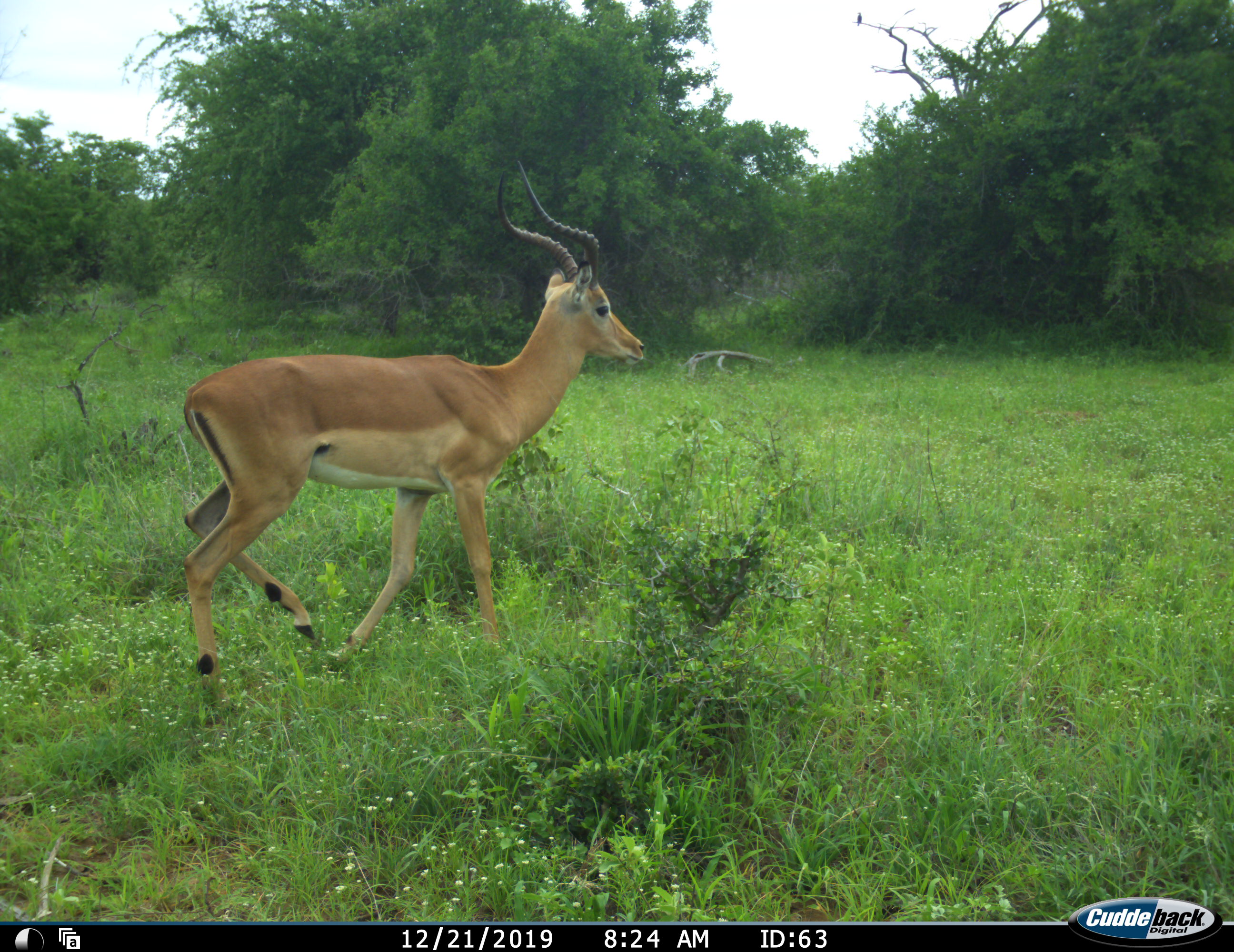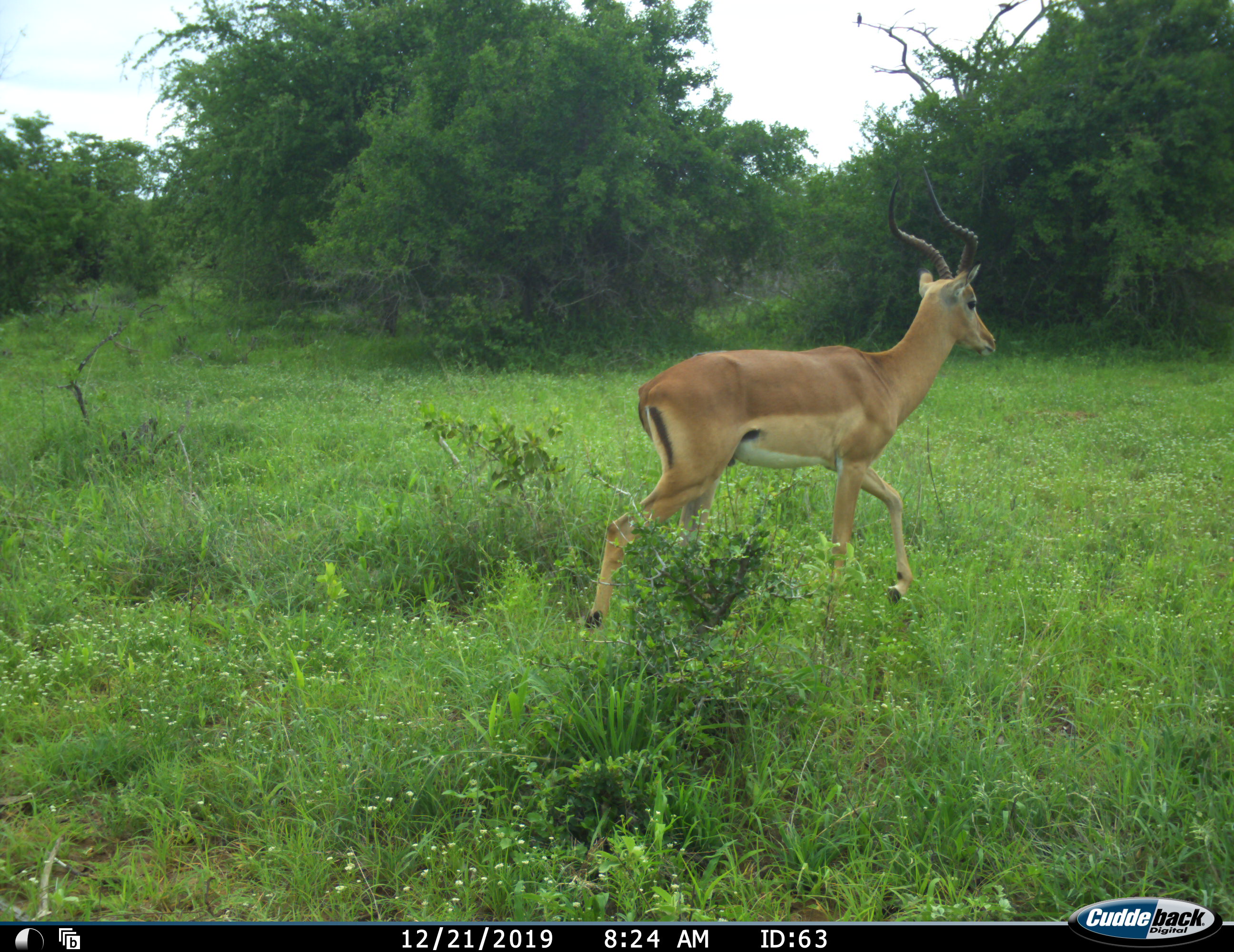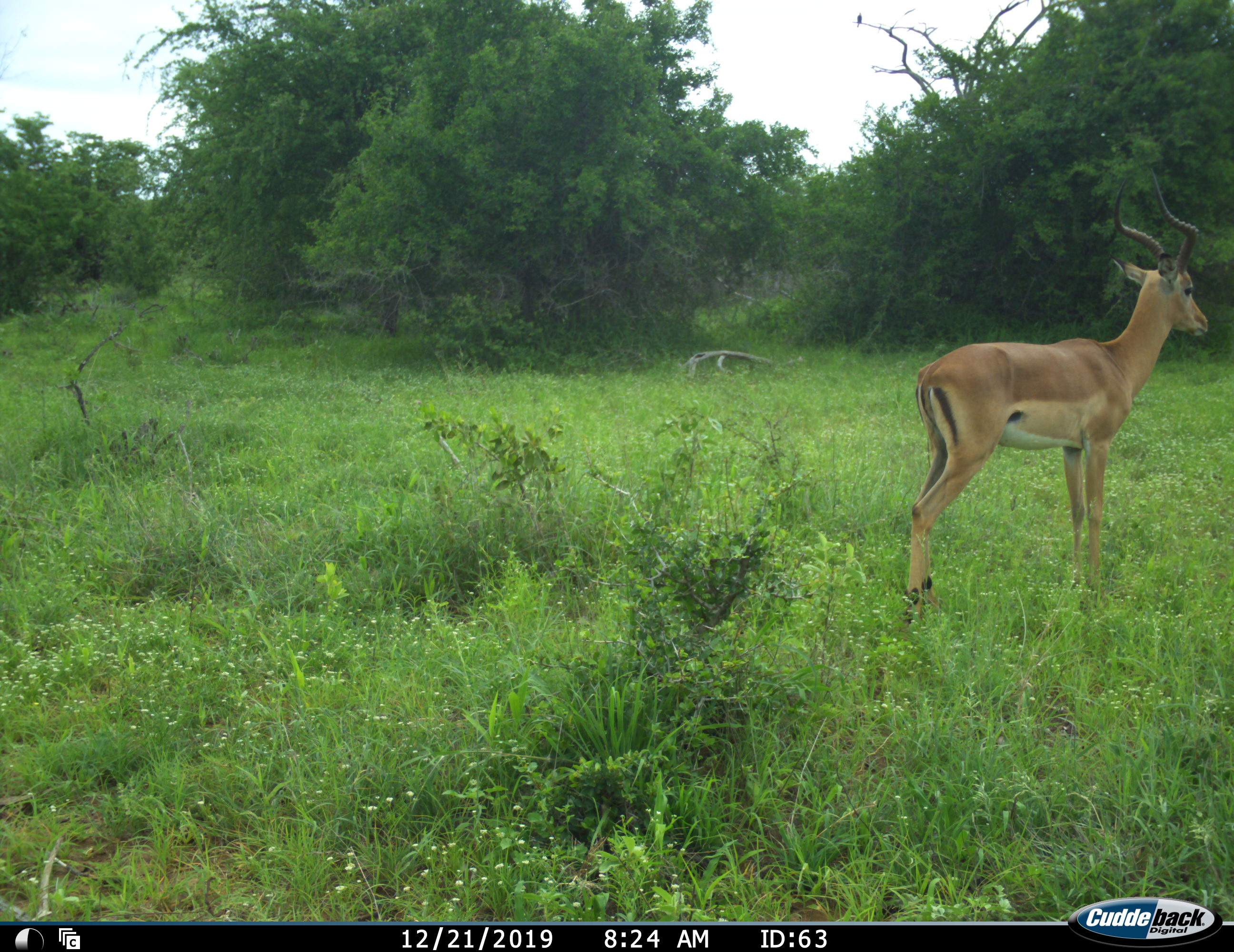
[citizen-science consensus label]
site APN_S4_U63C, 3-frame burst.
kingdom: Animalia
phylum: Chordata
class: Mammalia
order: Artiodactyla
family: Bovidae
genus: Aepyceros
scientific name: Aepyceros melampus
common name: impala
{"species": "impala (Aepyceros melampus)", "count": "1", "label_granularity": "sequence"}